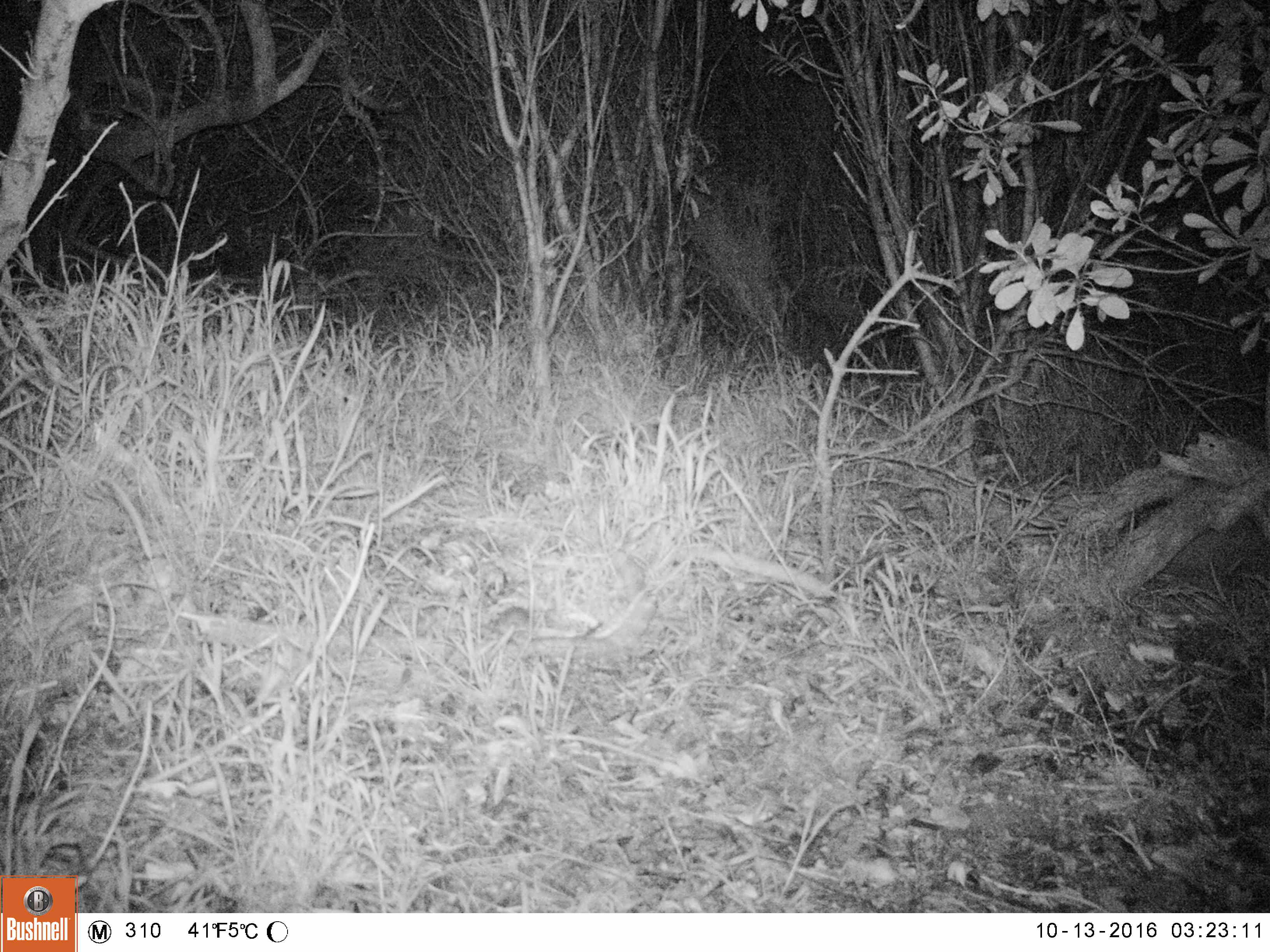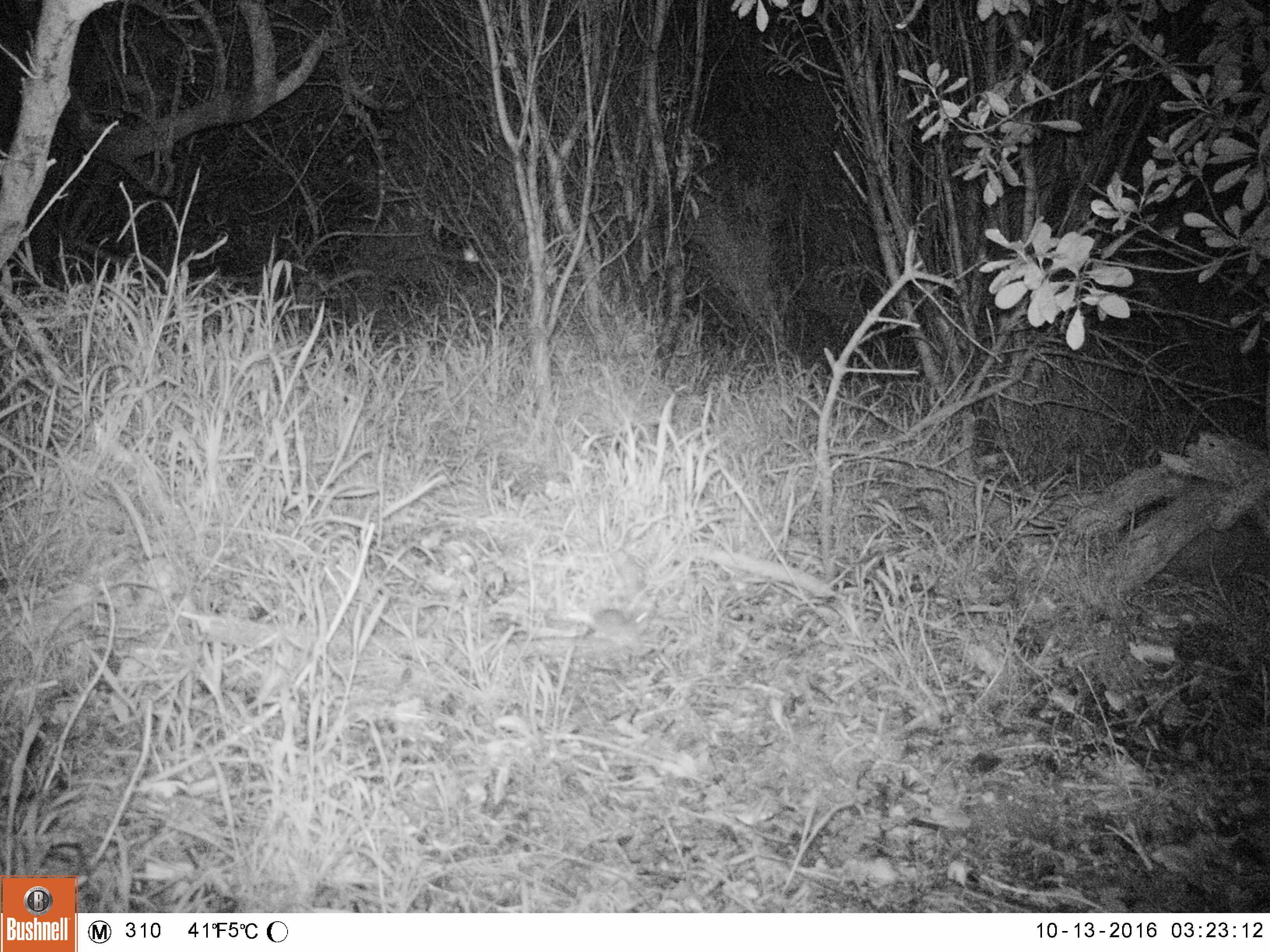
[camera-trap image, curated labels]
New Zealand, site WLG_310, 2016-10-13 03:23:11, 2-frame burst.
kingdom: Animalia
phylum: Chordata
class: Mammalia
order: Rodentia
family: Muridae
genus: Mus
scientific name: Mus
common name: mouse